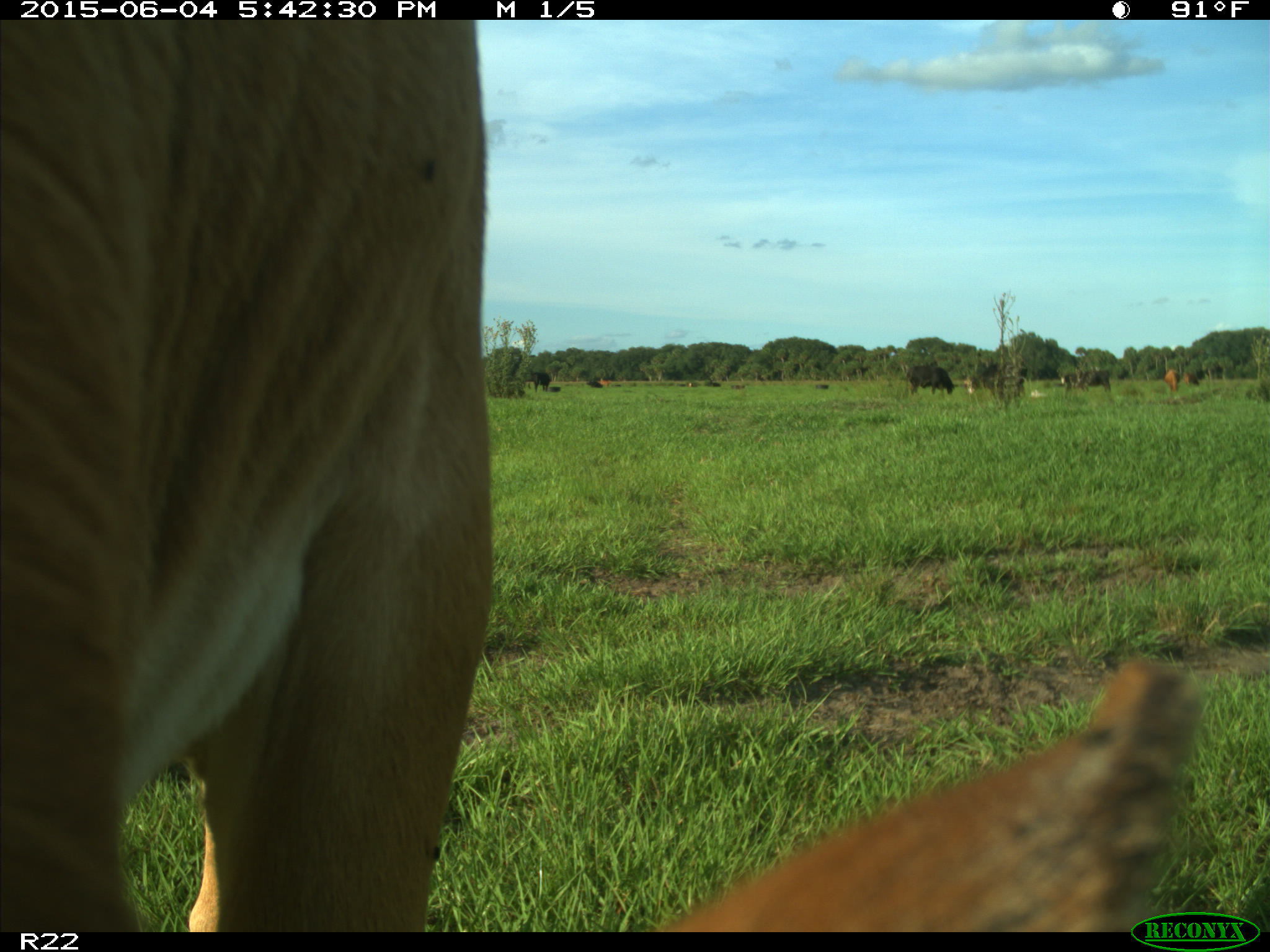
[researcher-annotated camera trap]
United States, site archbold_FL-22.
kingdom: Animalia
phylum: Chordata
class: Mammalia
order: Artiodactyla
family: Bovidae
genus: Bos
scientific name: Bos taurus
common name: domestic cow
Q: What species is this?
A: Bos taurus (domestic cow).